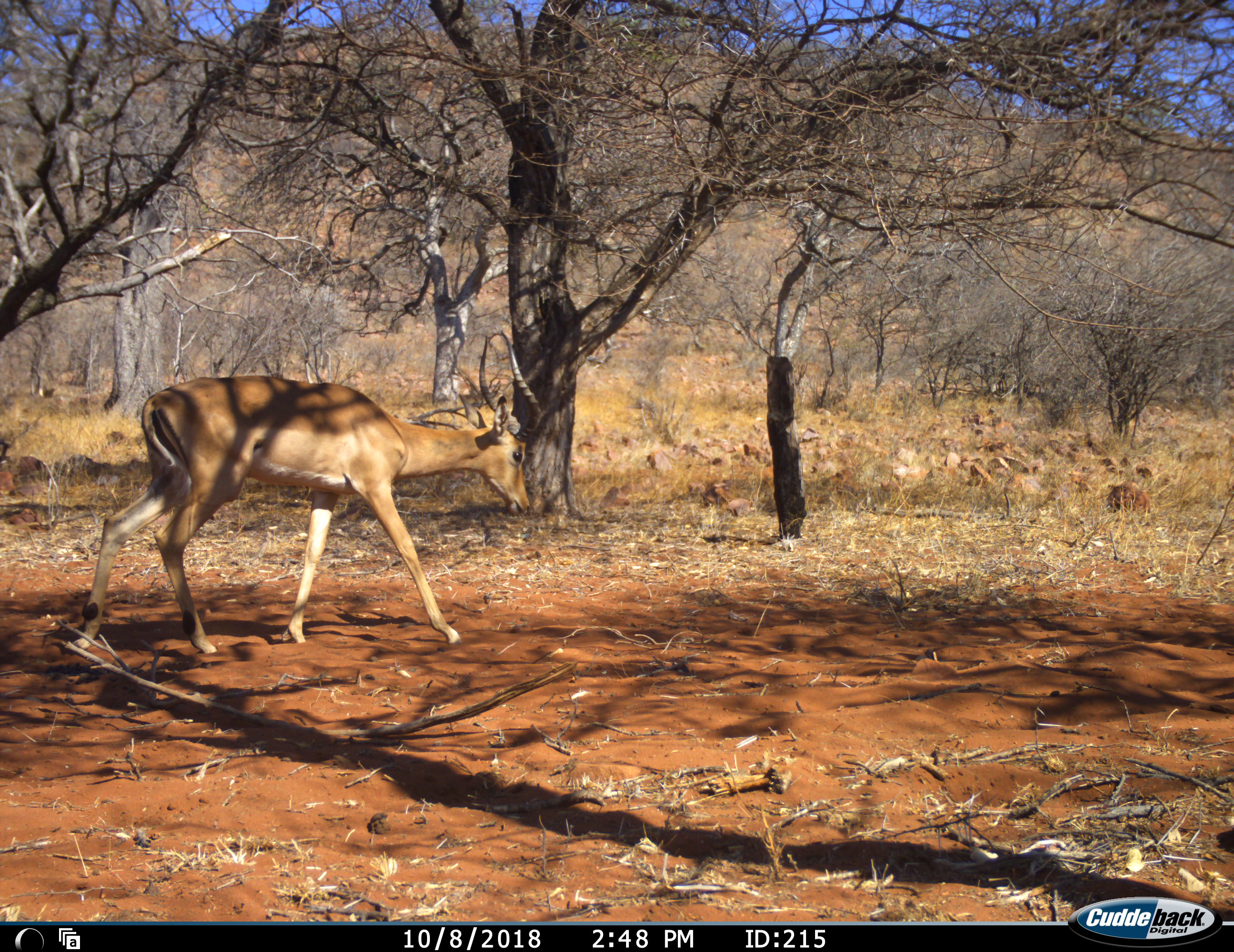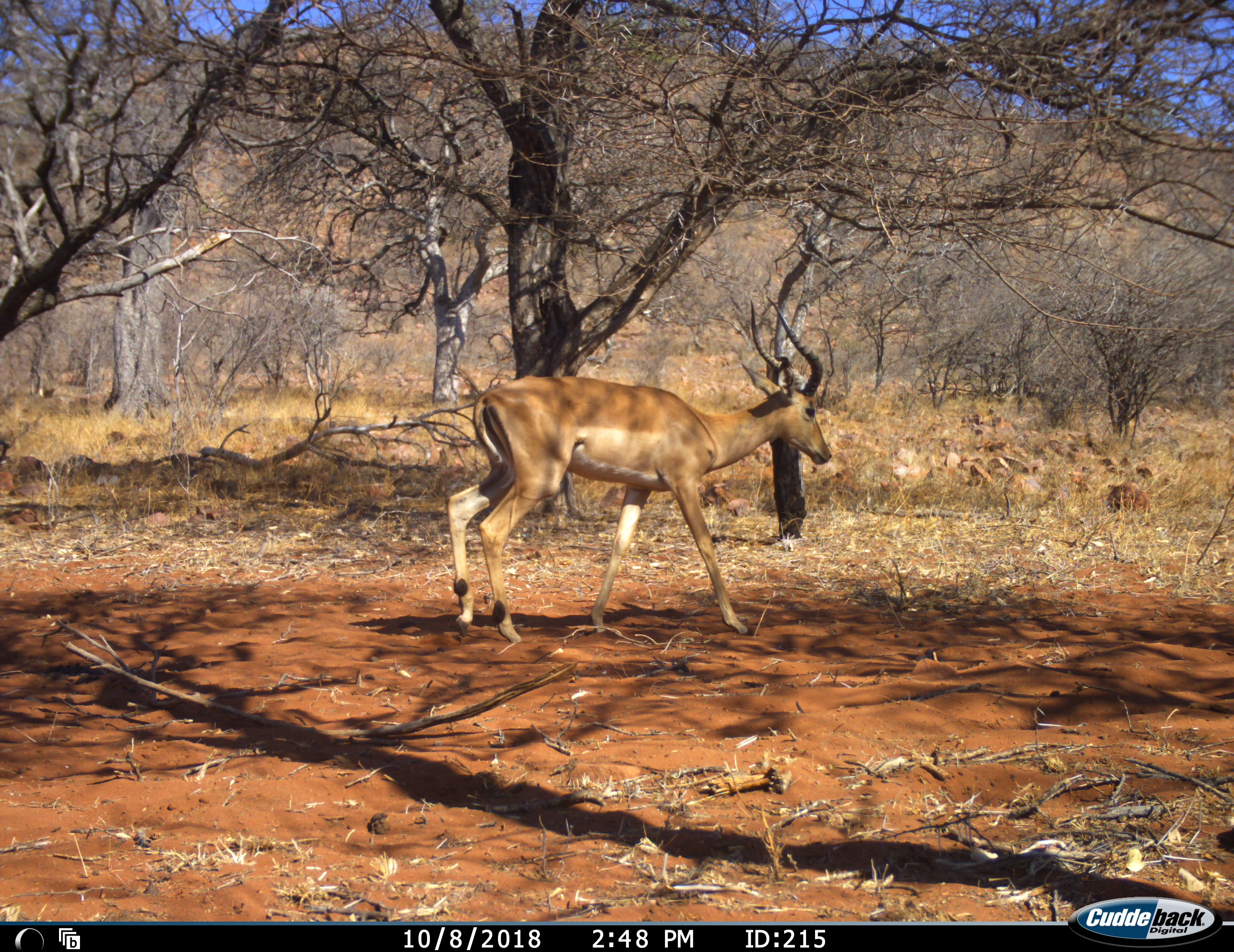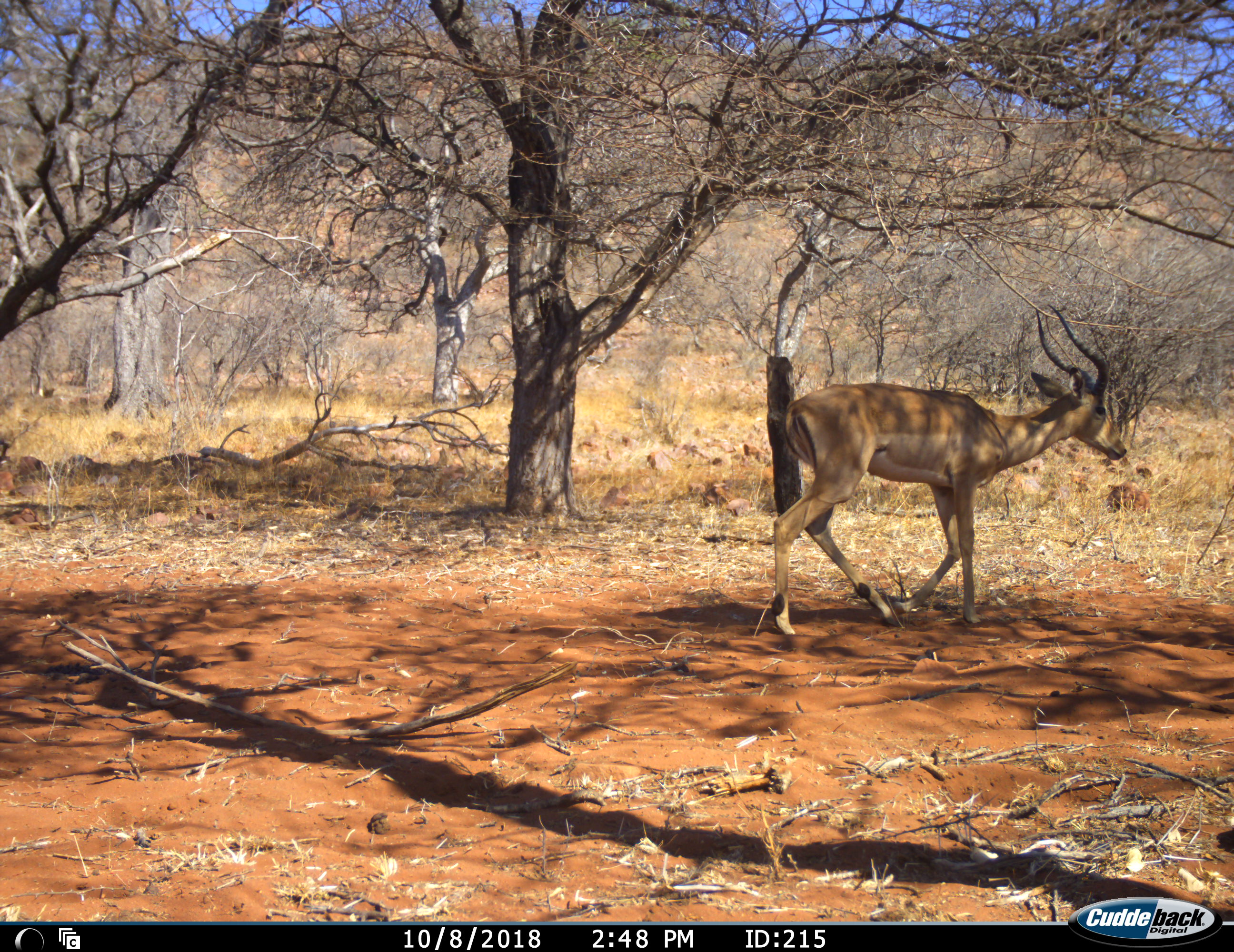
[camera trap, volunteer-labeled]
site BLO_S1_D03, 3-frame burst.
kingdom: Animalia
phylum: Chordata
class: Mammalia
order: Artiodactyla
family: Bovidae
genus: Aepyceros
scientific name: Aepyceros melampus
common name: impala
Impala (Aepyceros melampus), count 1. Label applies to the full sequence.